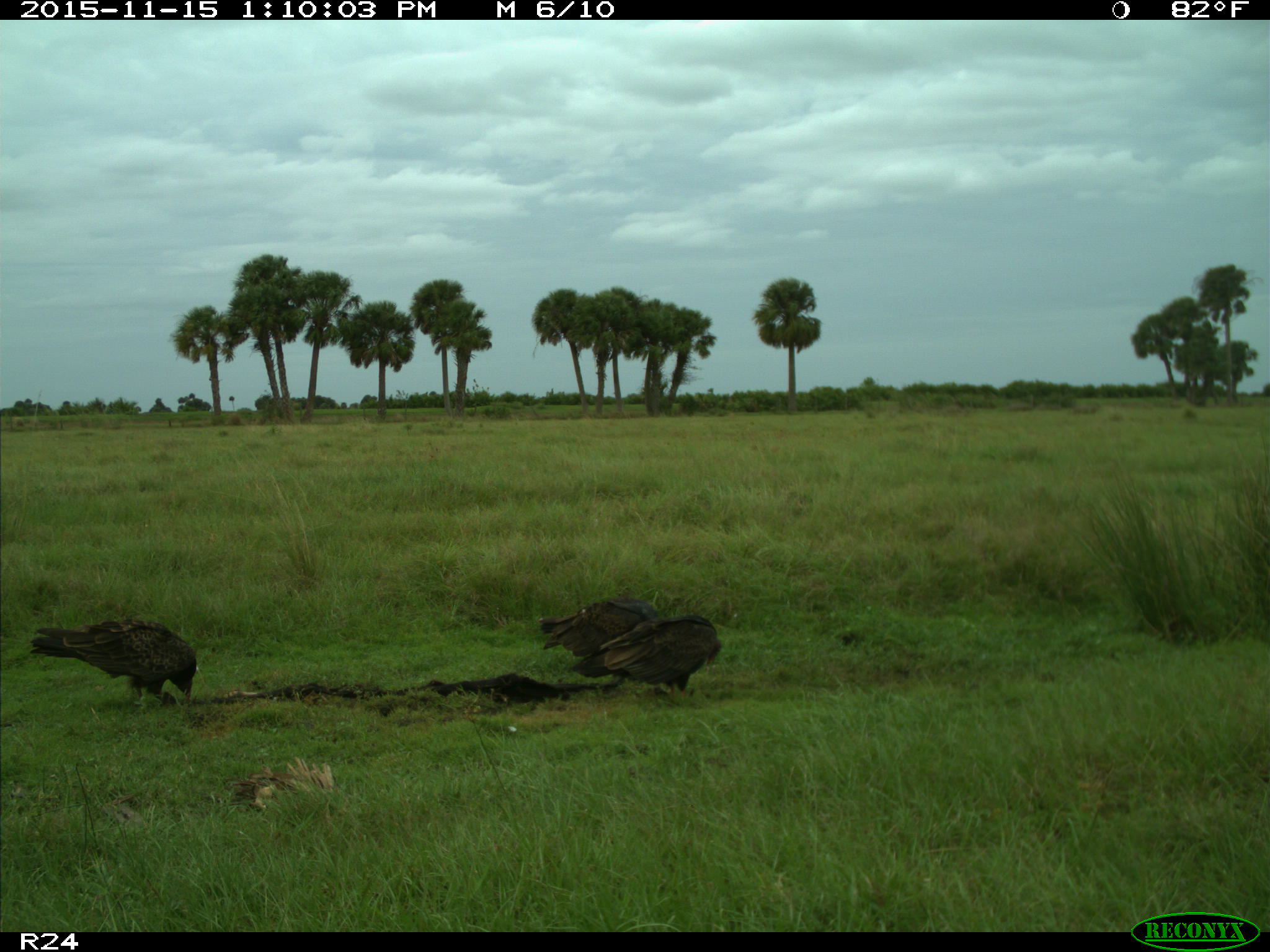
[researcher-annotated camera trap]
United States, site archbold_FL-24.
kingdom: Animalia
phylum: Chordata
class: Aves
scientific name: Aves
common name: birds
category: unidentified bird